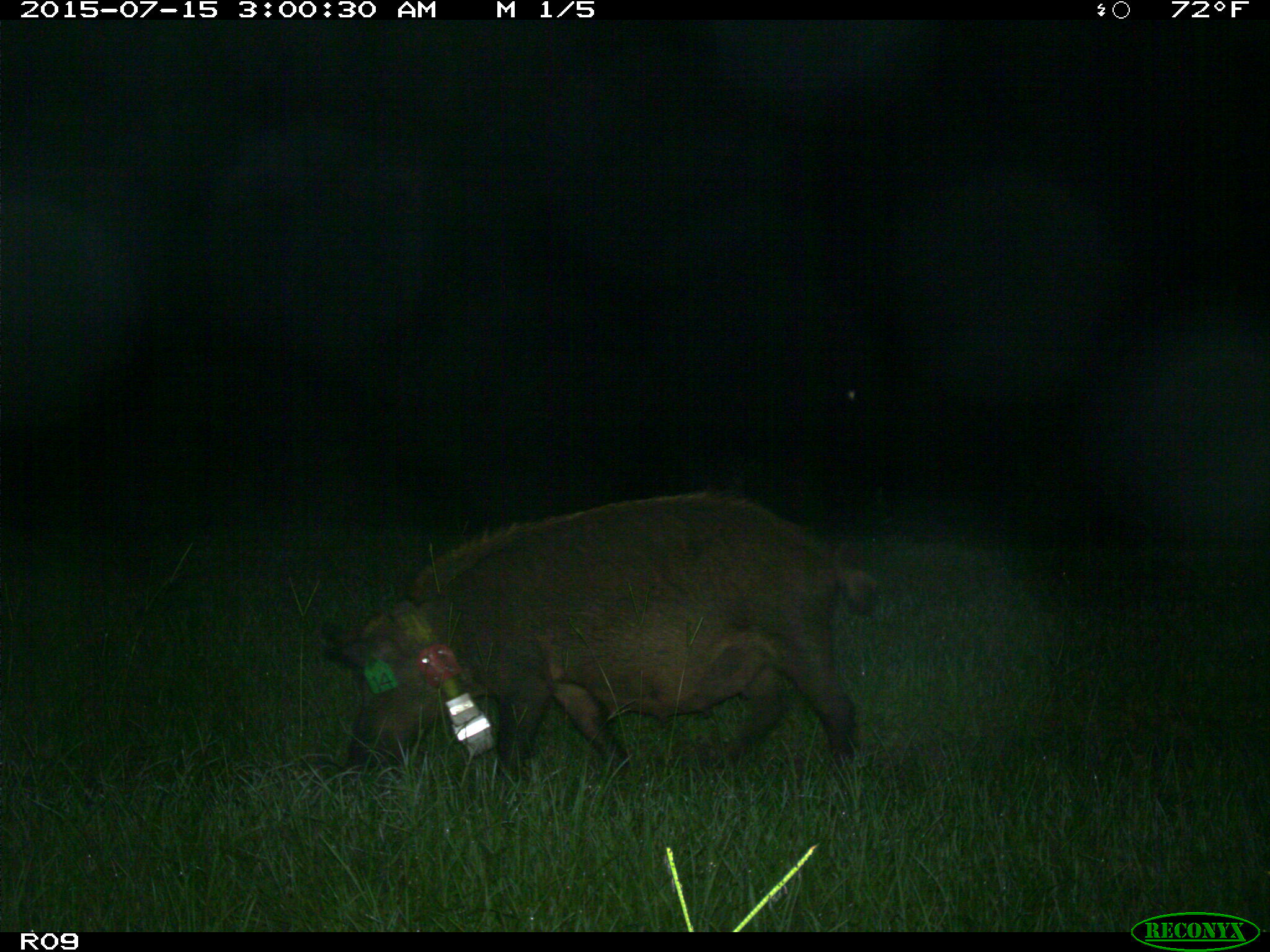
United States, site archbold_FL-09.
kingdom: Animalia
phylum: Chordata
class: Mammalia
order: Artiodactyla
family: Suidae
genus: Sus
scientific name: Sus scrofa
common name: wild boar